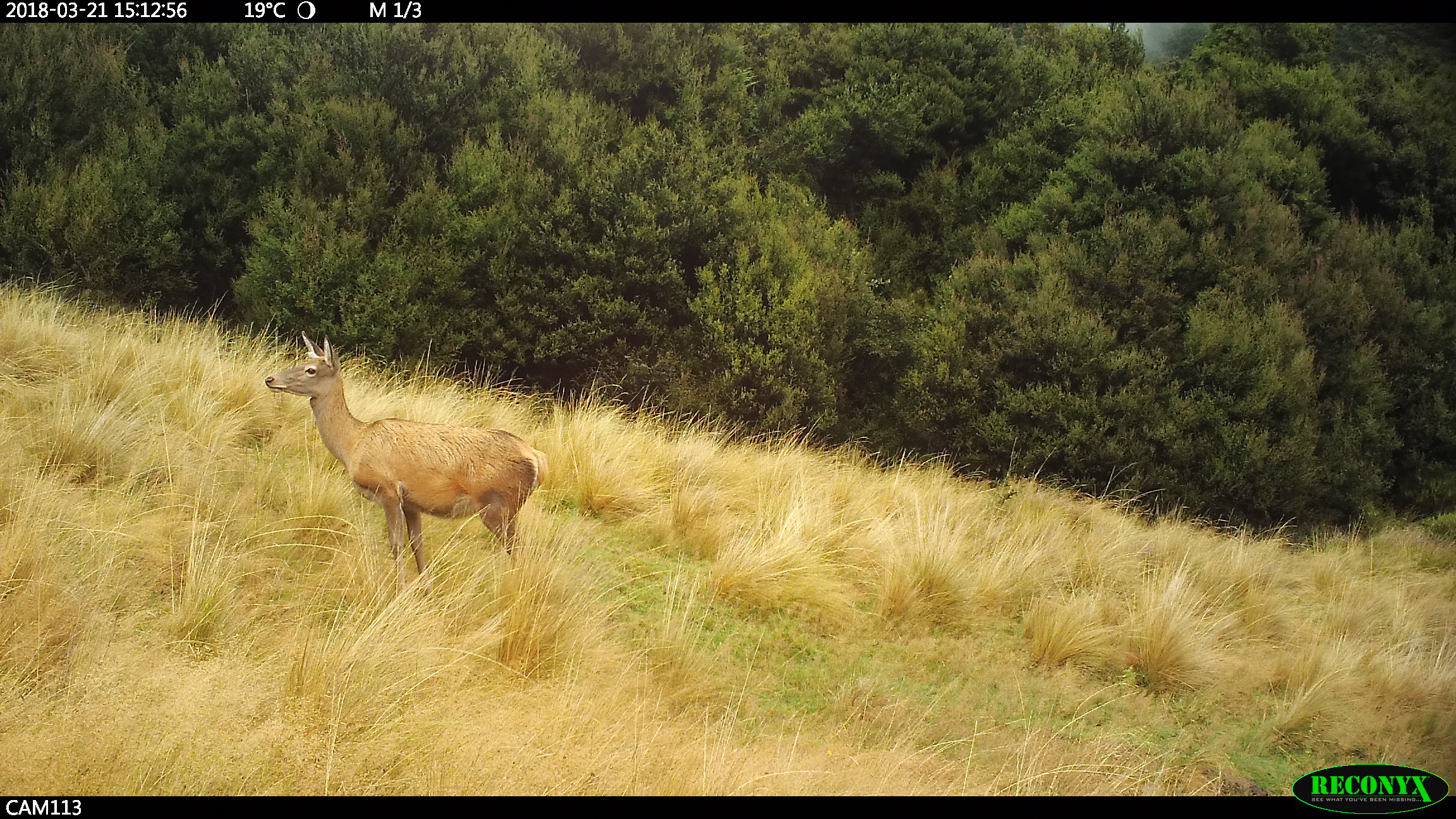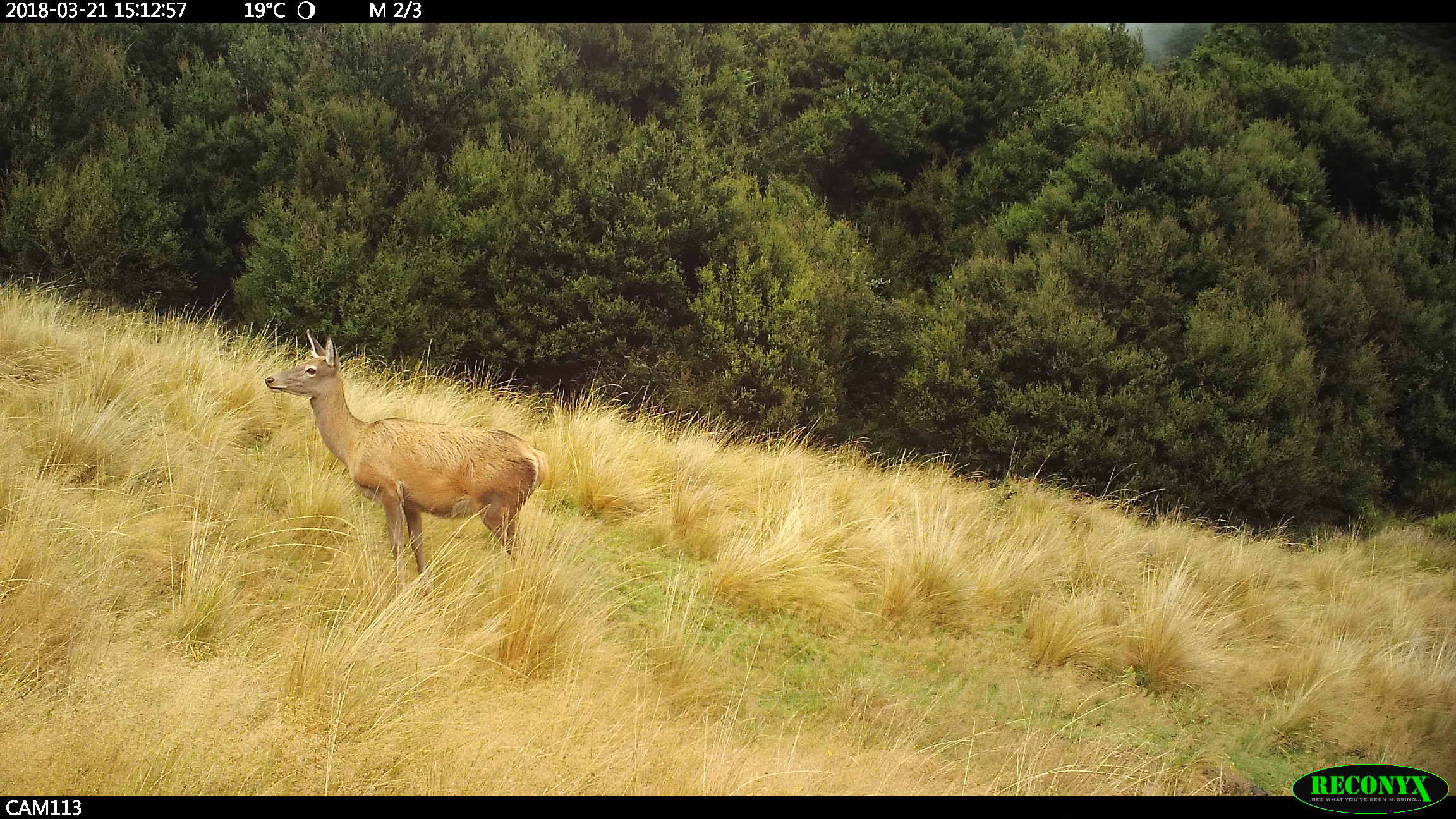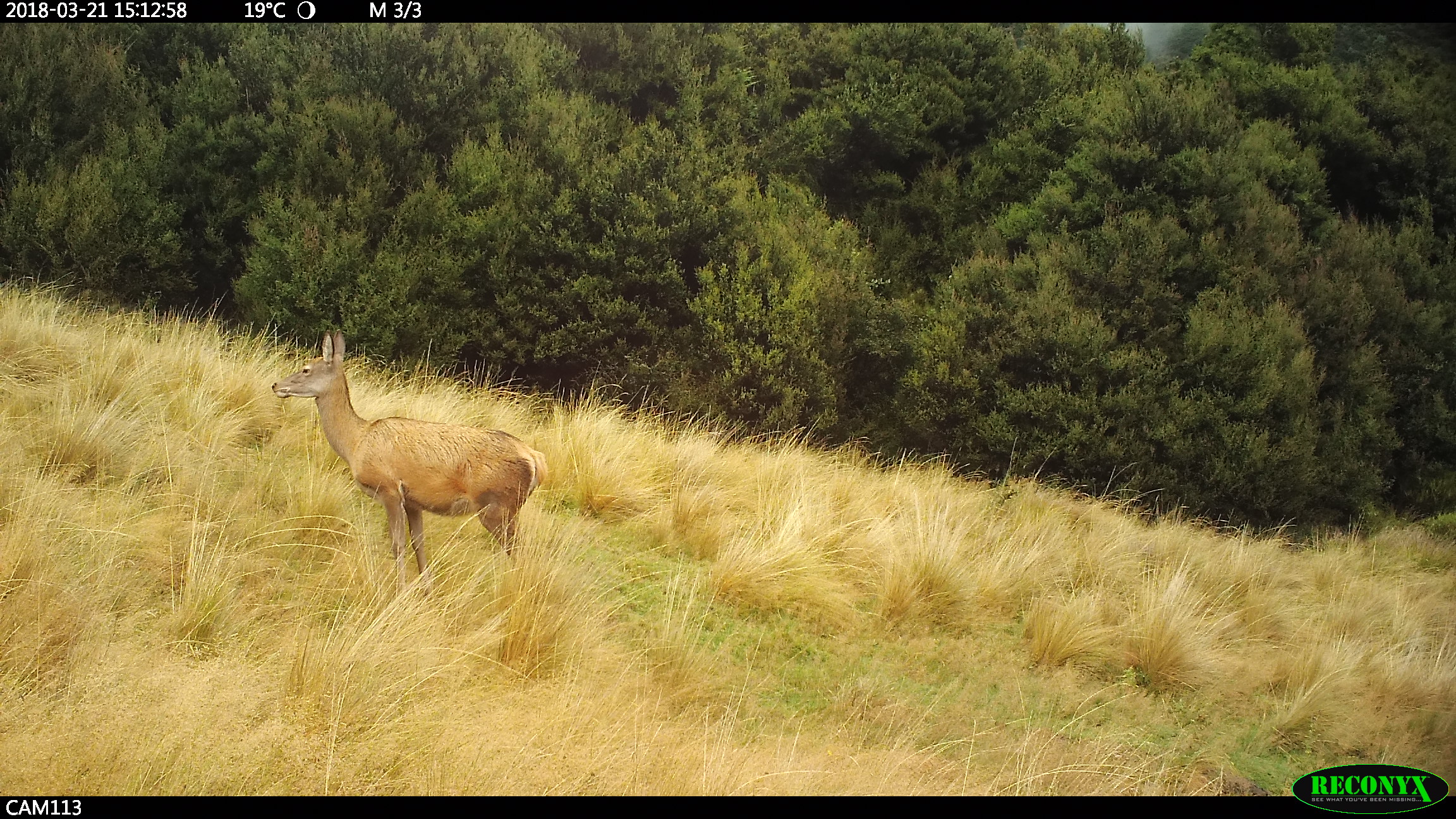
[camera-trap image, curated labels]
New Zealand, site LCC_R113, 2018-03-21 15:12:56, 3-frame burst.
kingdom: Animalia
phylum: Chordata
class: Mammalia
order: Artiodactyla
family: Cervidae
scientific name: Cervidae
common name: deer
Deer (Cervidae).